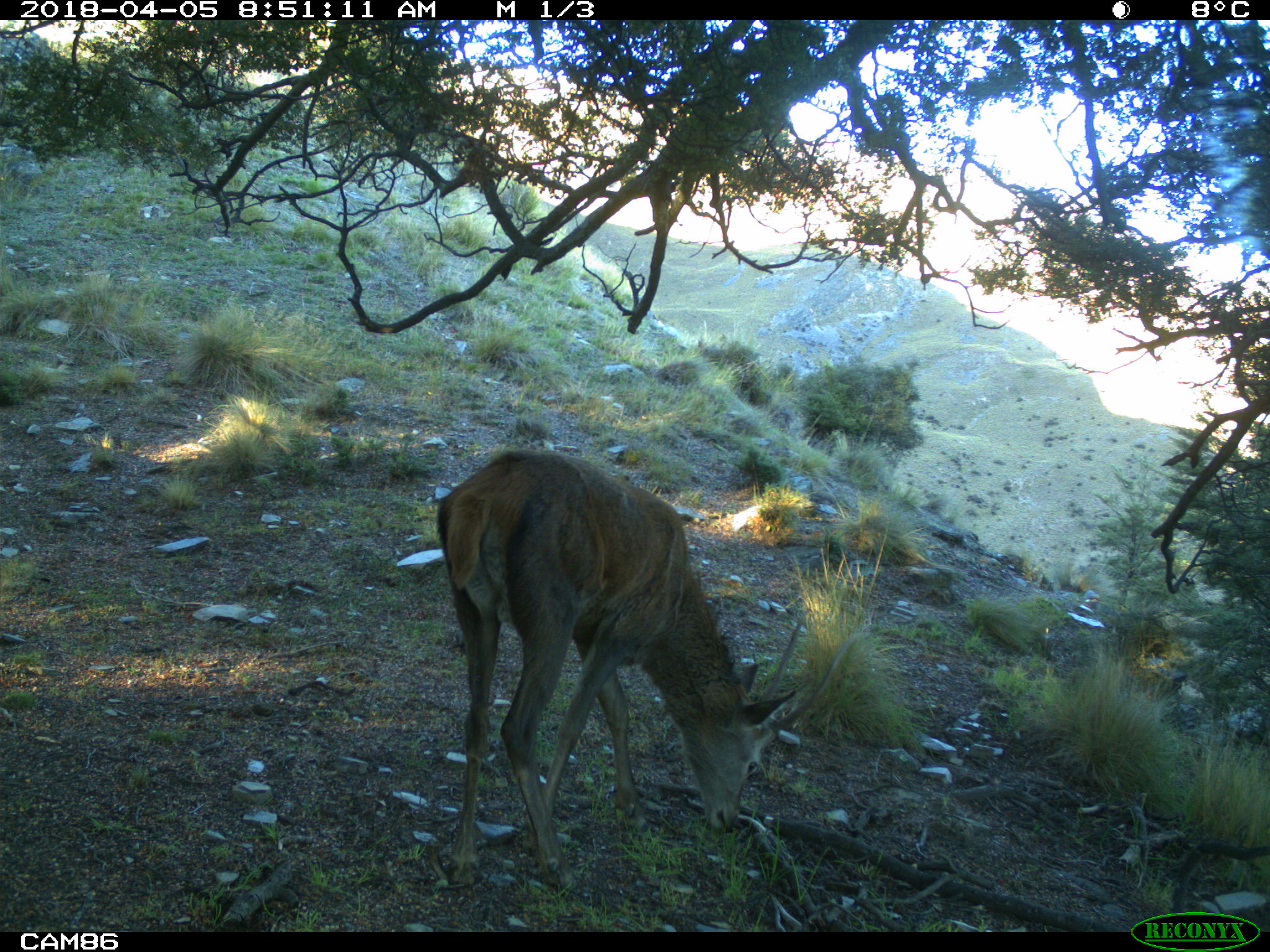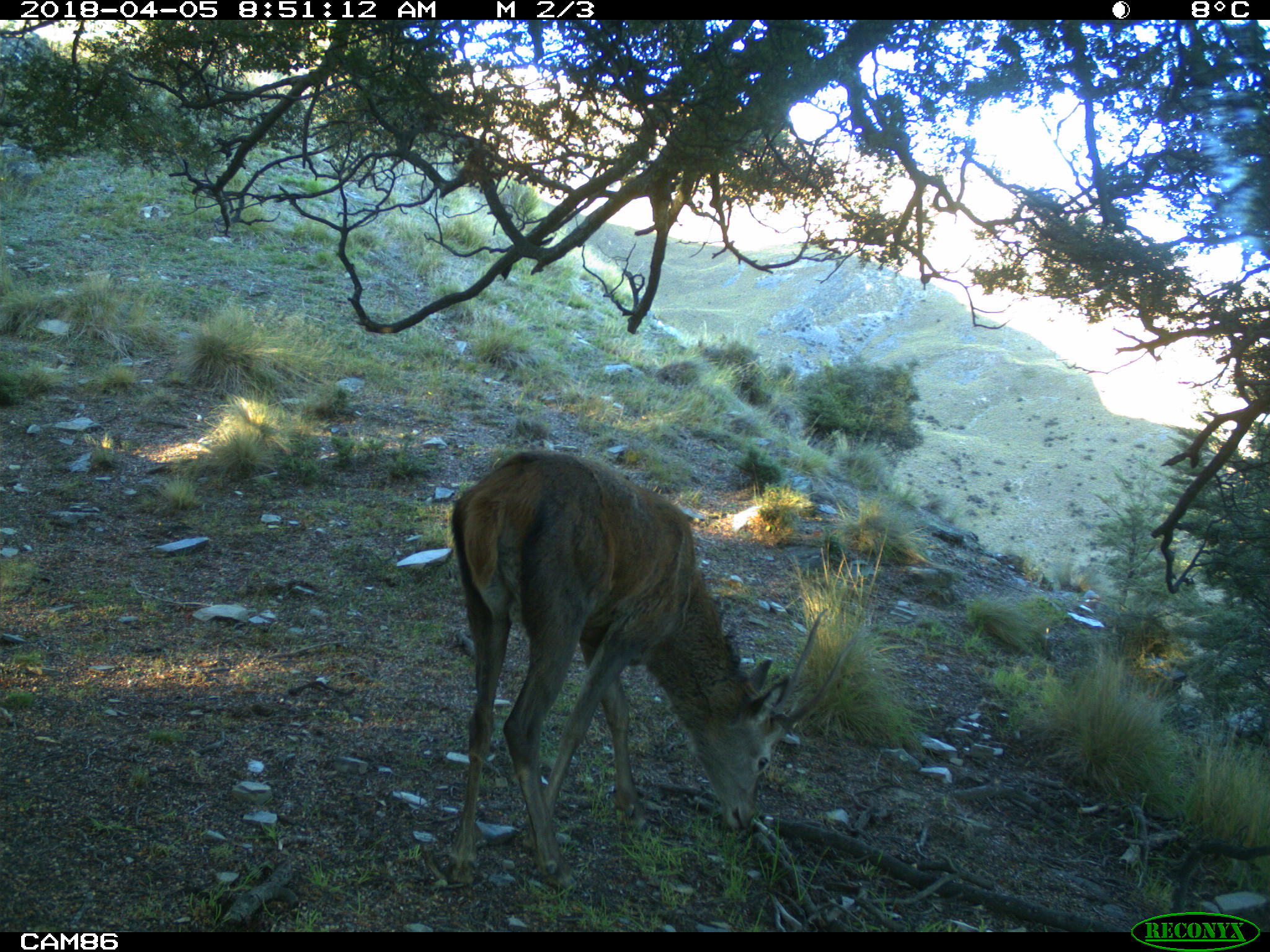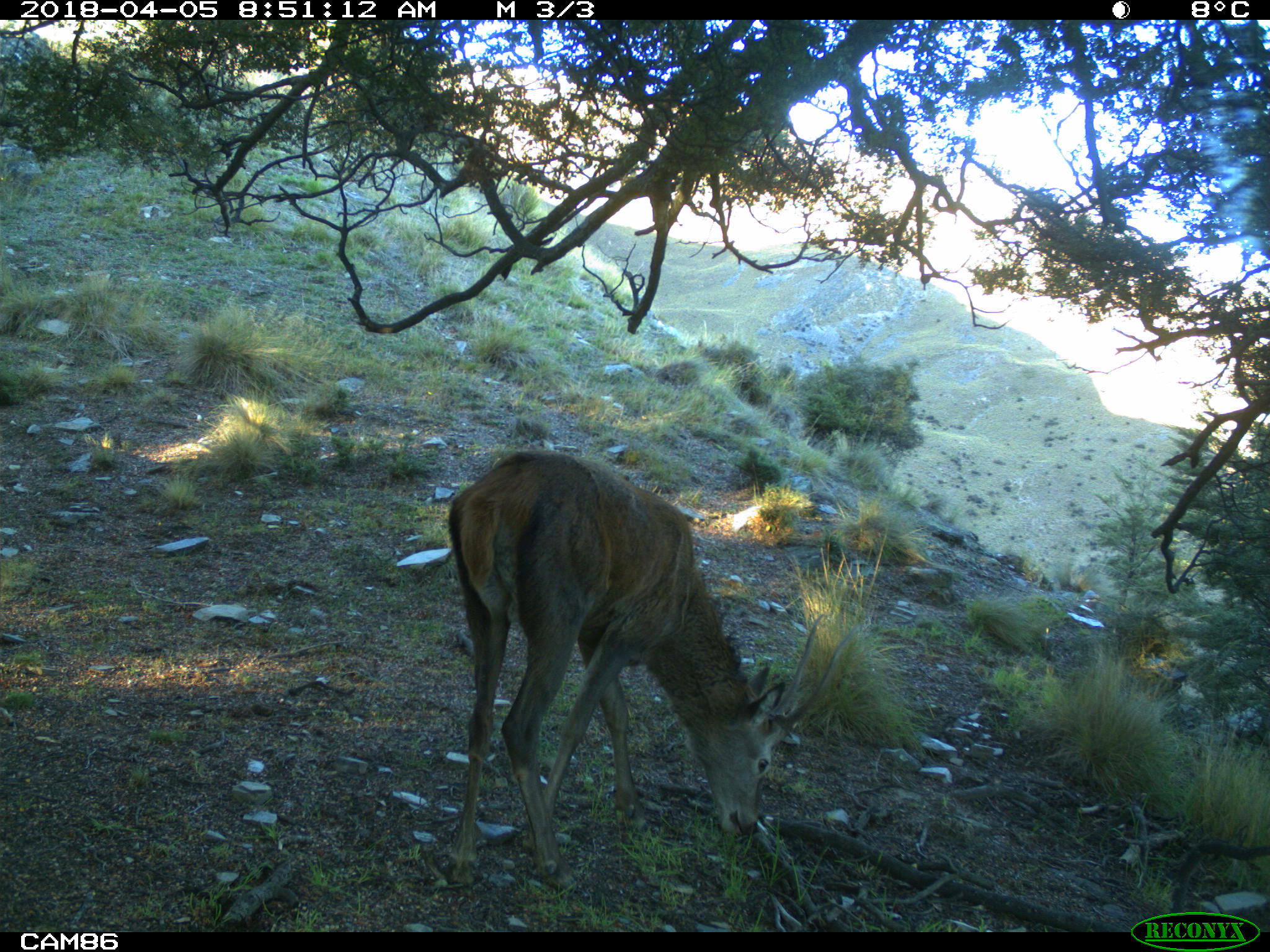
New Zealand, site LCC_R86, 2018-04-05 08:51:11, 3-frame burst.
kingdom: Animalia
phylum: Chordata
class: Mammalia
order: Artiodactyla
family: Cervidae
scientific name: Cervidae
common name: deer